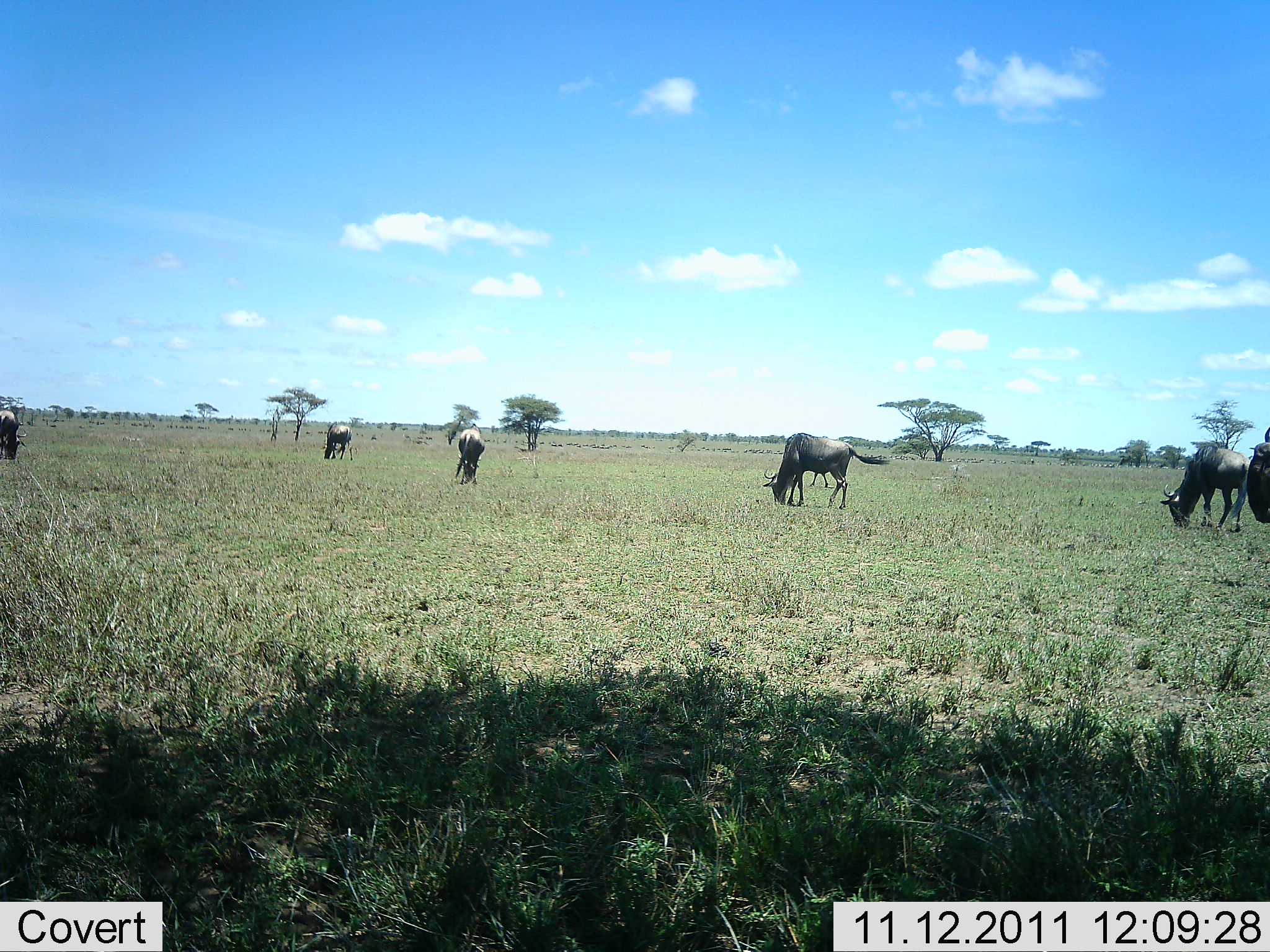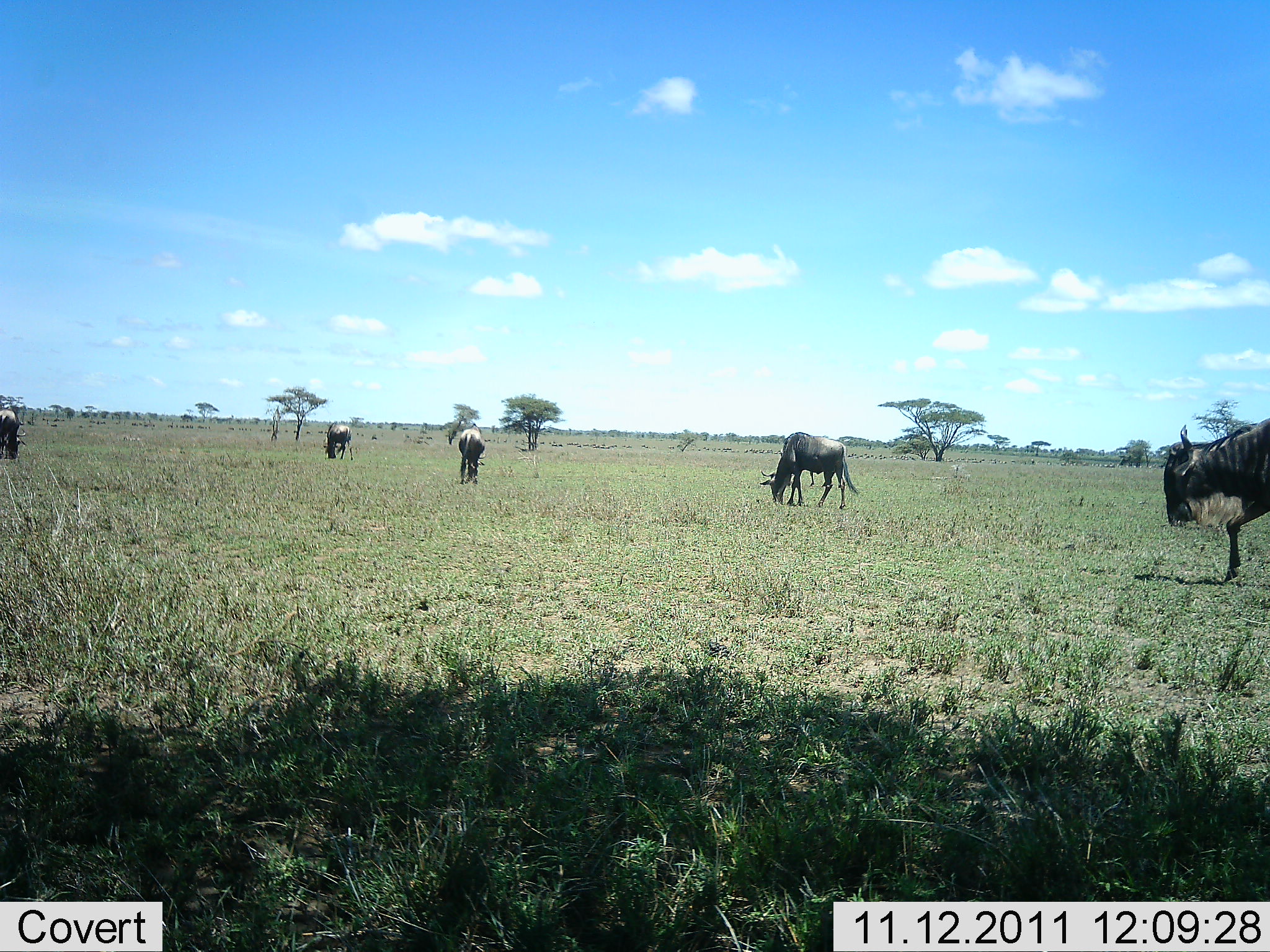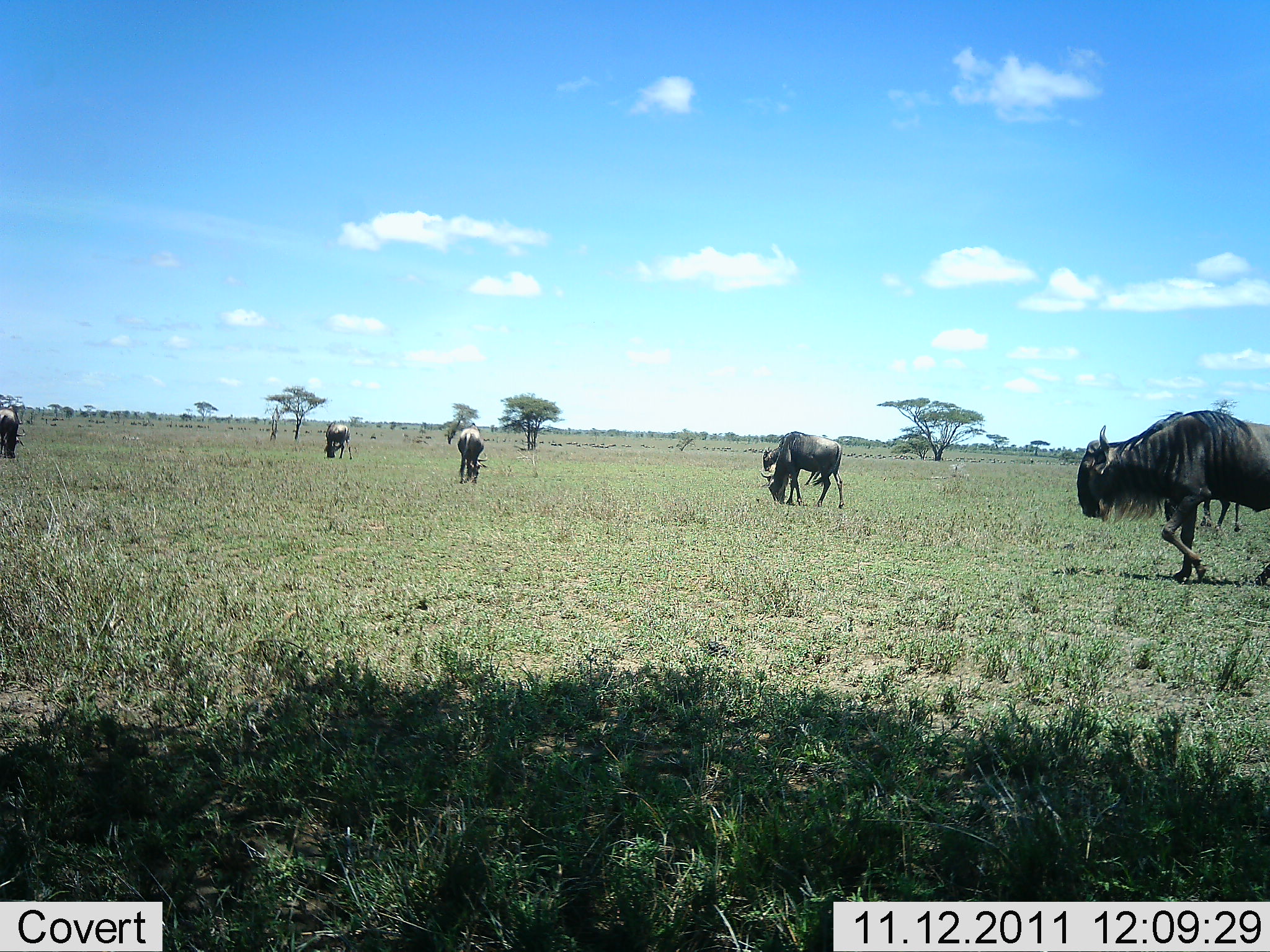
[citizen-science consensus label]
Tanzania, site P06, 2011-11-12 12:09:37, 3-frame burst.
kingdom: Animalia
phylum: Chordata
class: Mammalia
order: Artiodactyla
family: Bovidae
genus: Connochaetes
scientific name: Connochaetes taurinus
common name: blue wildebeest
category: wildebeest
Wildebeest (blue wildebeest) (Connochaetes taurinus), count 6. Behavior (volunteer vote fractions): standing 38%, resting 8%, moving 77%, interacting 0%. Young present (vote fraction): 0%. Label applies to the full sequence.